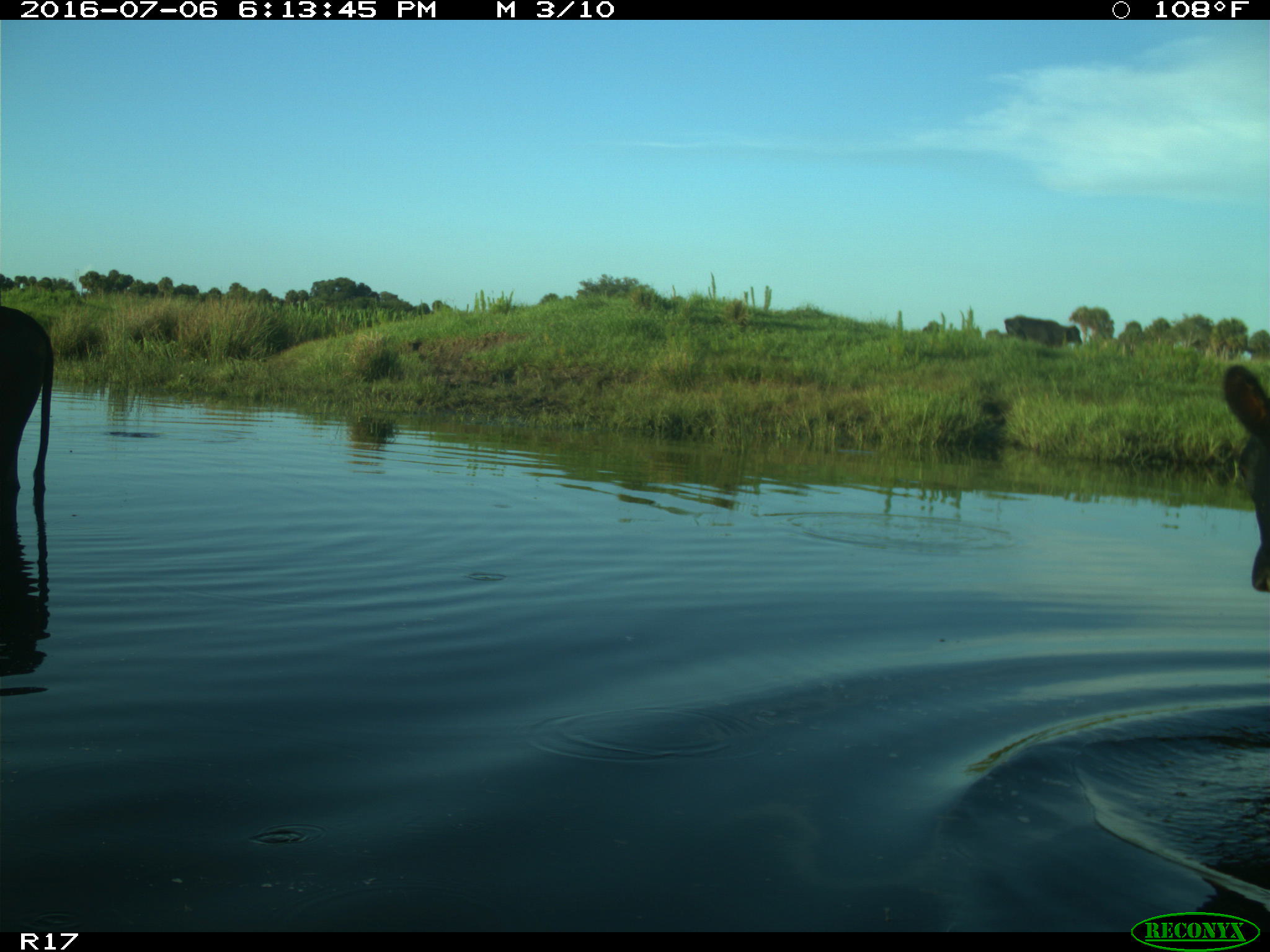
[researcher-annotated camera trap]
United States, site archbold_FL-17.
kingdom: Animalia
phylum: Chordata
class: Mammalia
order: Artiodactyla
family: Bovidae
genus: Bos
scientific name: Bos taurus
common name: domestic cow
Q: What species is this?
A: Bos taurus (domestic cow).